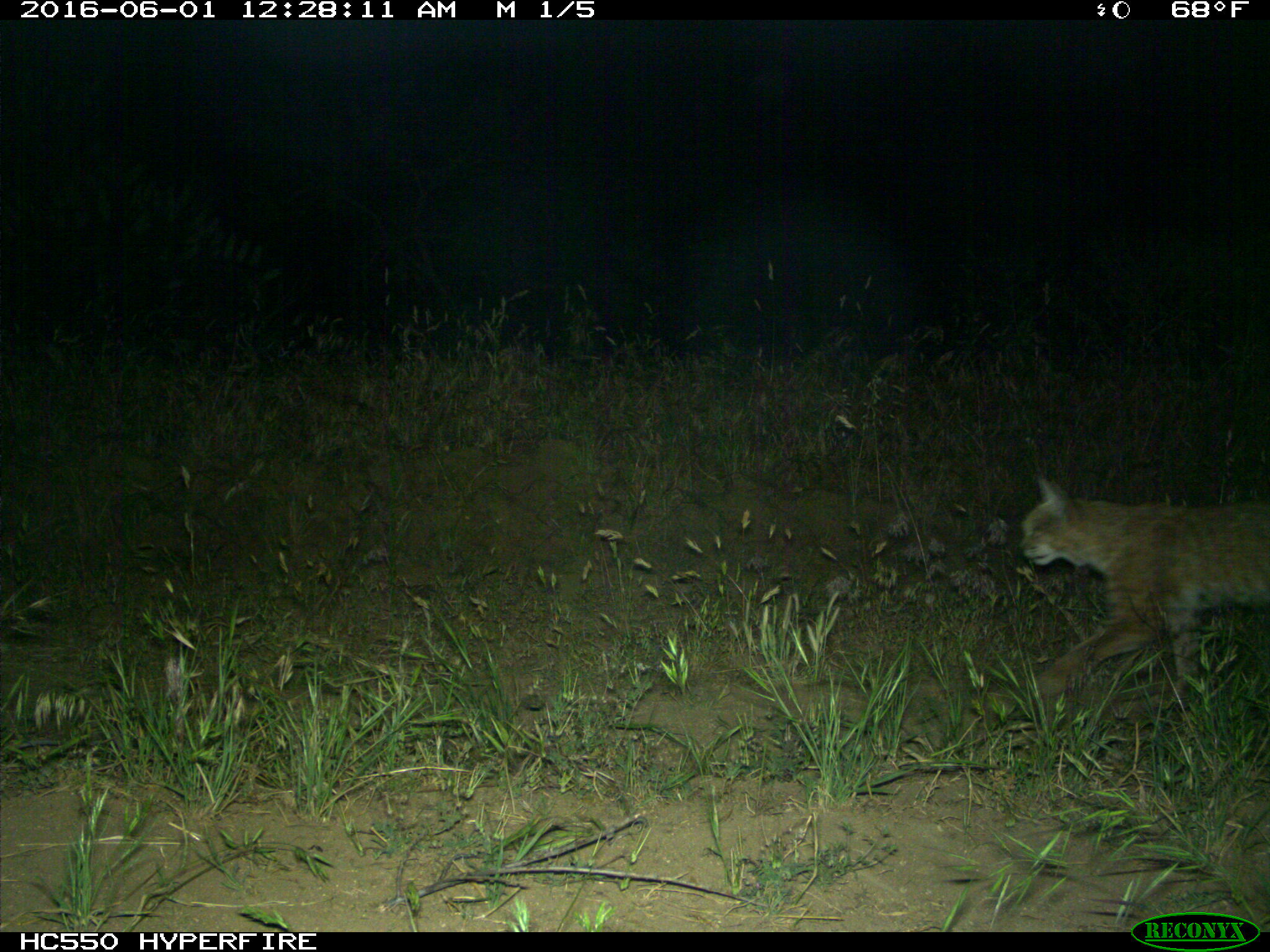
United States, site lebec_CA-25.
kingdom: Animalia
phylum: Chordata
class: Mammalia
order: Carnivora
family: Felidae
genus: Lynx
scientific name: Lynx rufus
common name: bobcat